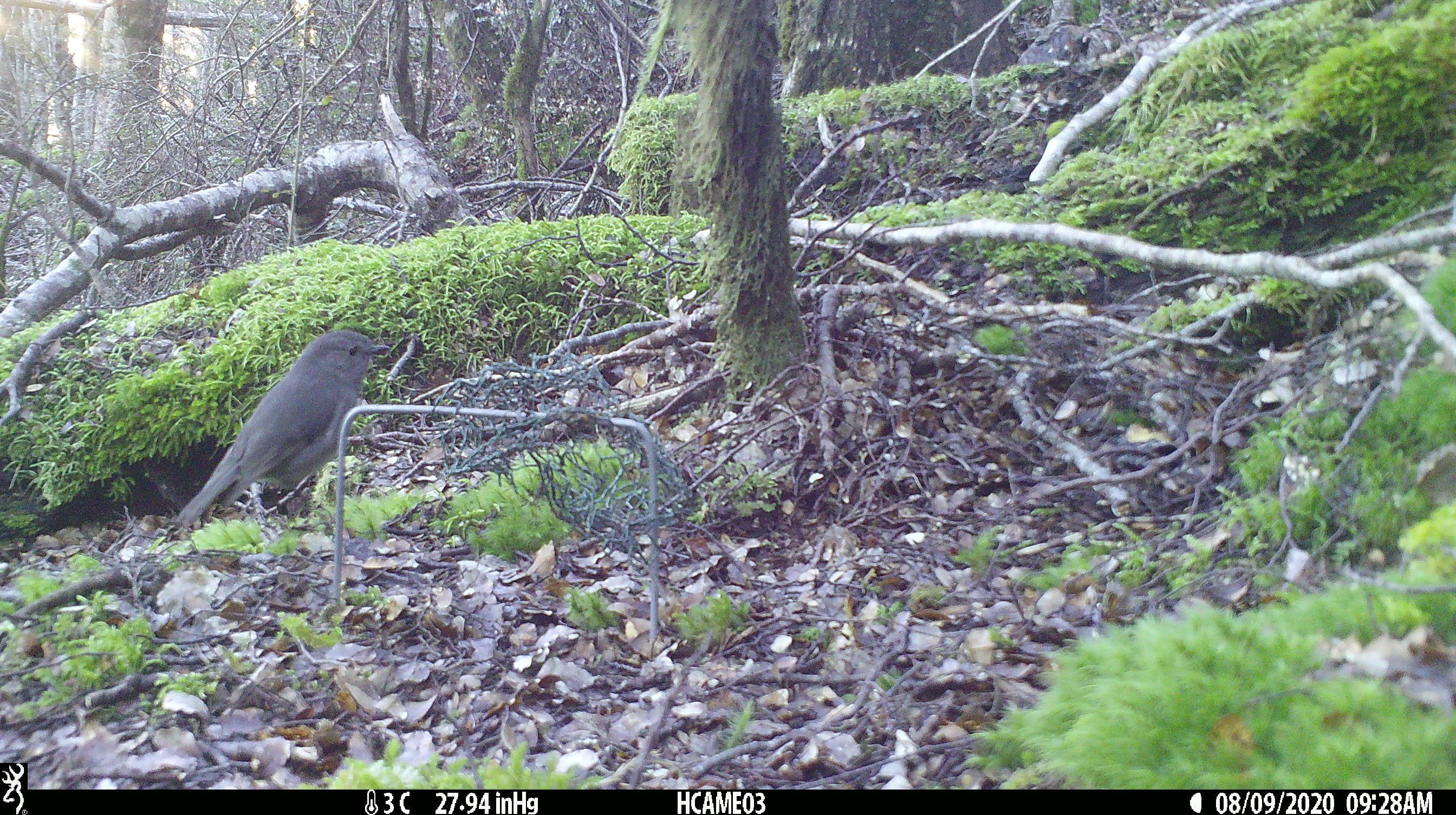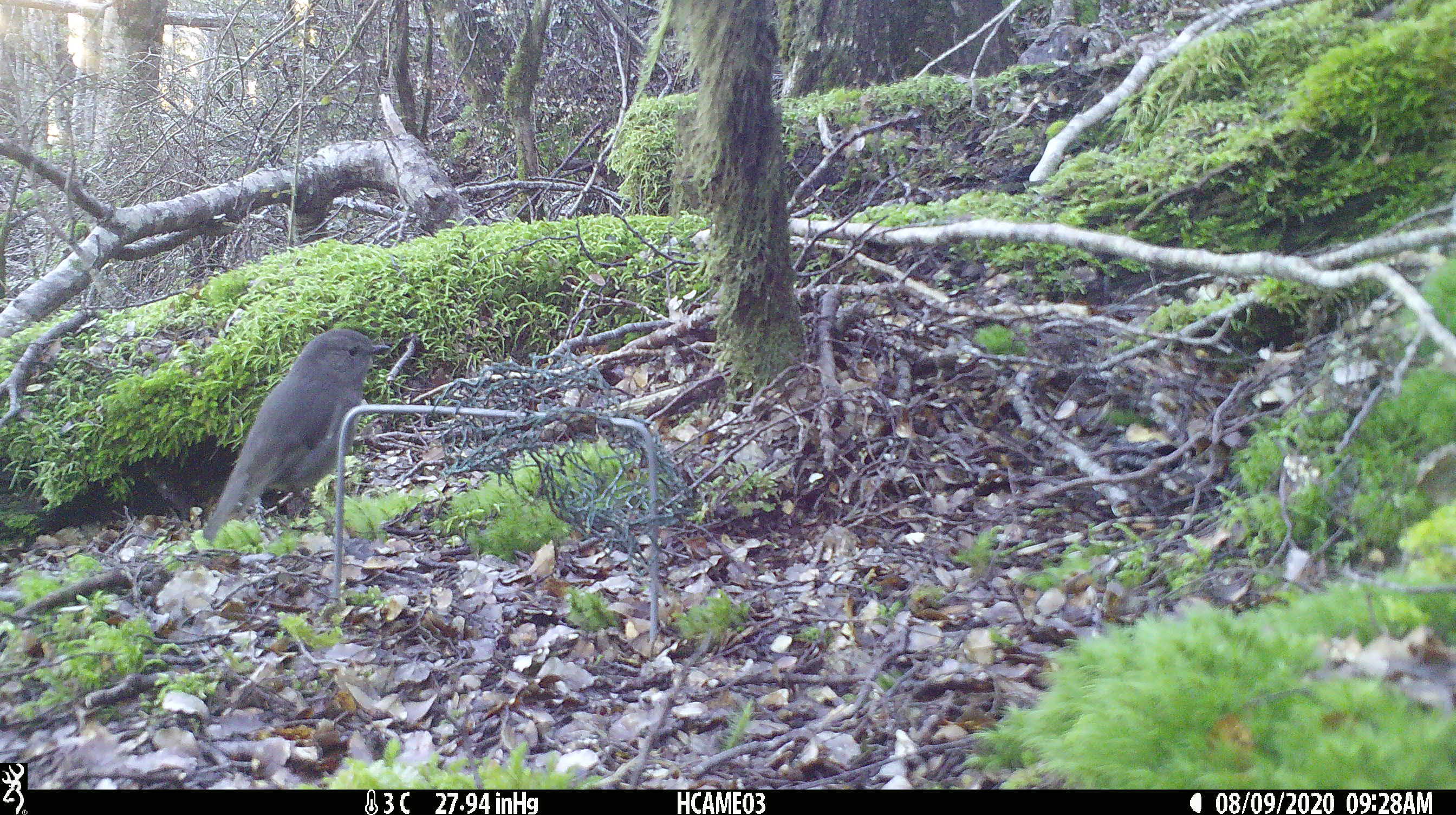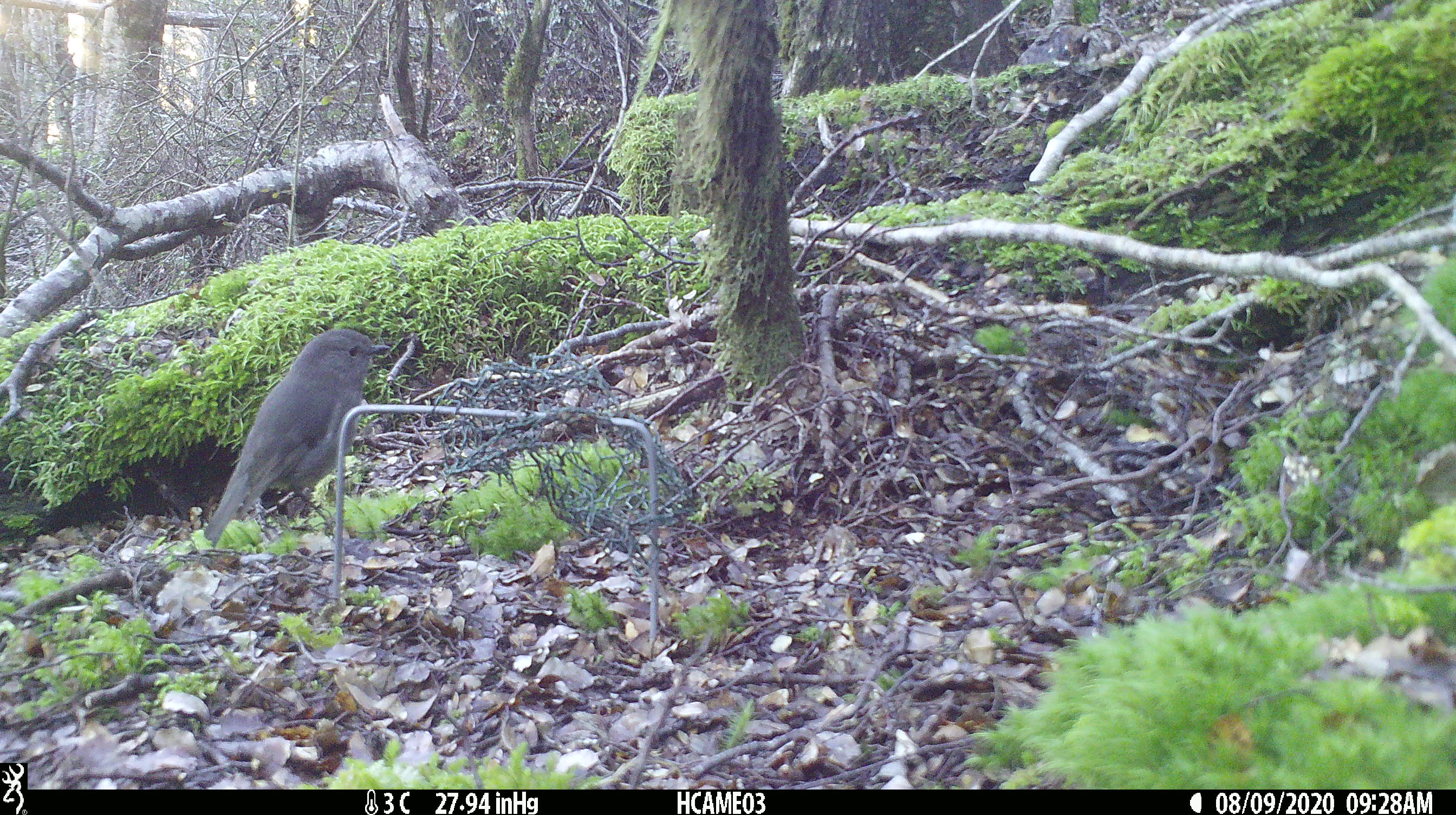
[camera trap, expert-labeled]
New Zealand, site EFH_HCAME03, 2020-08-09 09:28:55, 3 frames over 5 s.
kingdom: Animalia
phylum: Chordata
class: Aves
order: Passeriformes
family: Petroicidae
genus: Petroica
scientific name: Petroica australis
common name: new zealand robin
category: robin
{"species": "robin (new zealand robin) (Petroica australis)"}